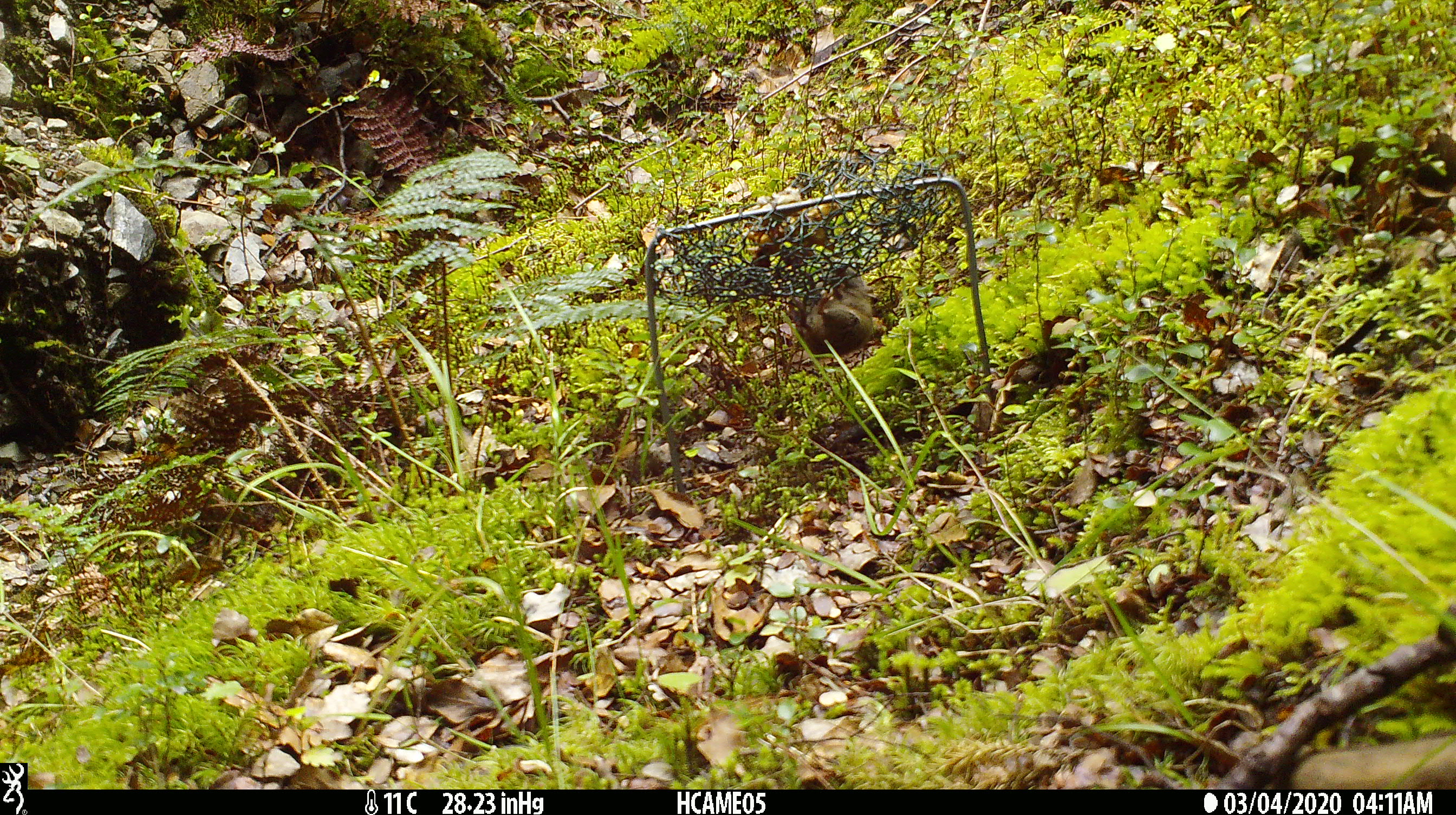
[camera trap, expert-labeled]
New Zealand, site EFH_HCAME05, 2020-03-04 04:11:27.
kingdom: Animalia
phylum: Chordata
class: Mammalia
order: Rodentia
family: Muridae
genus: Mus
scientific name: Mus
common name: mouse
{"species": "mouse (Mus)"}